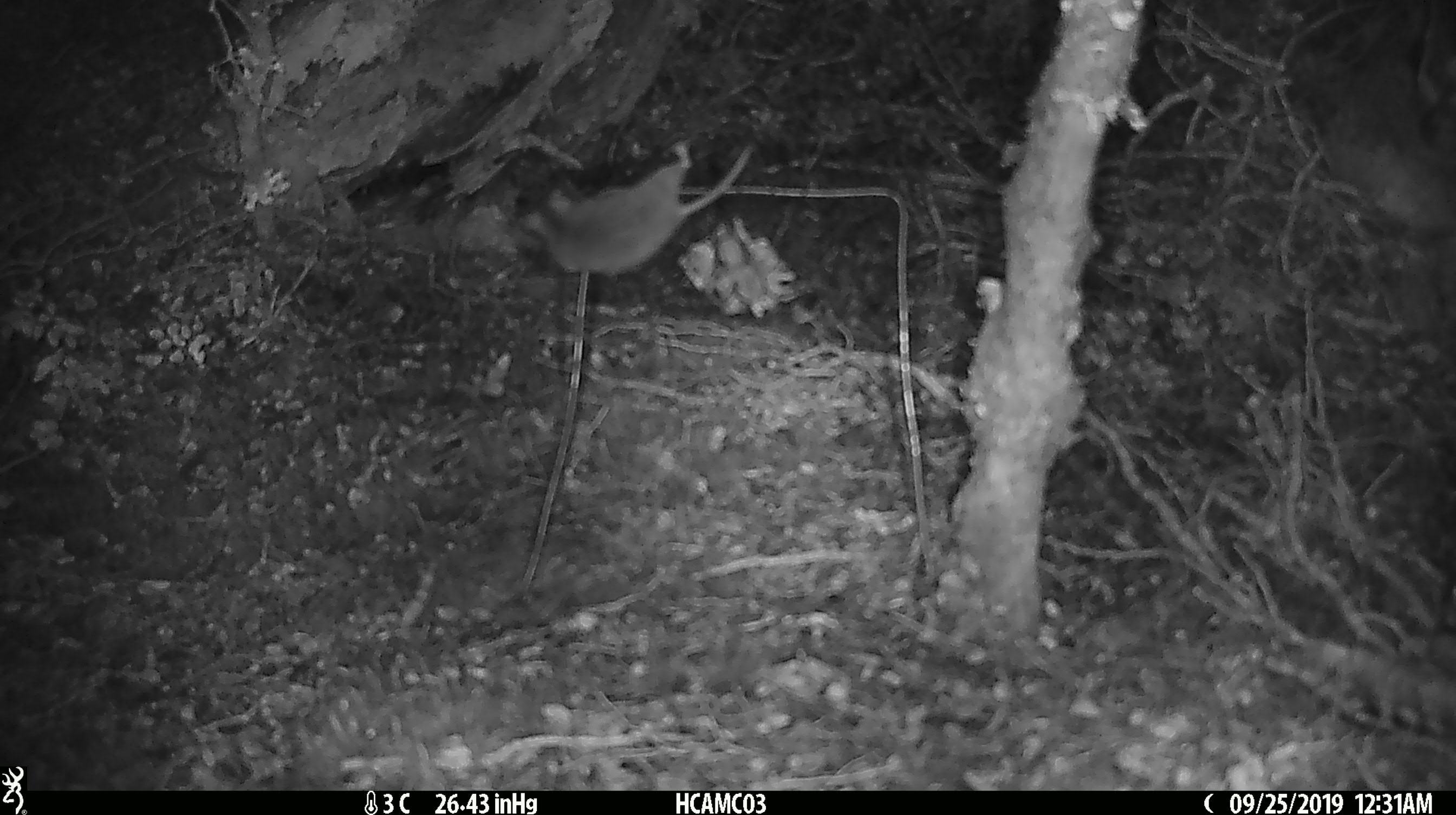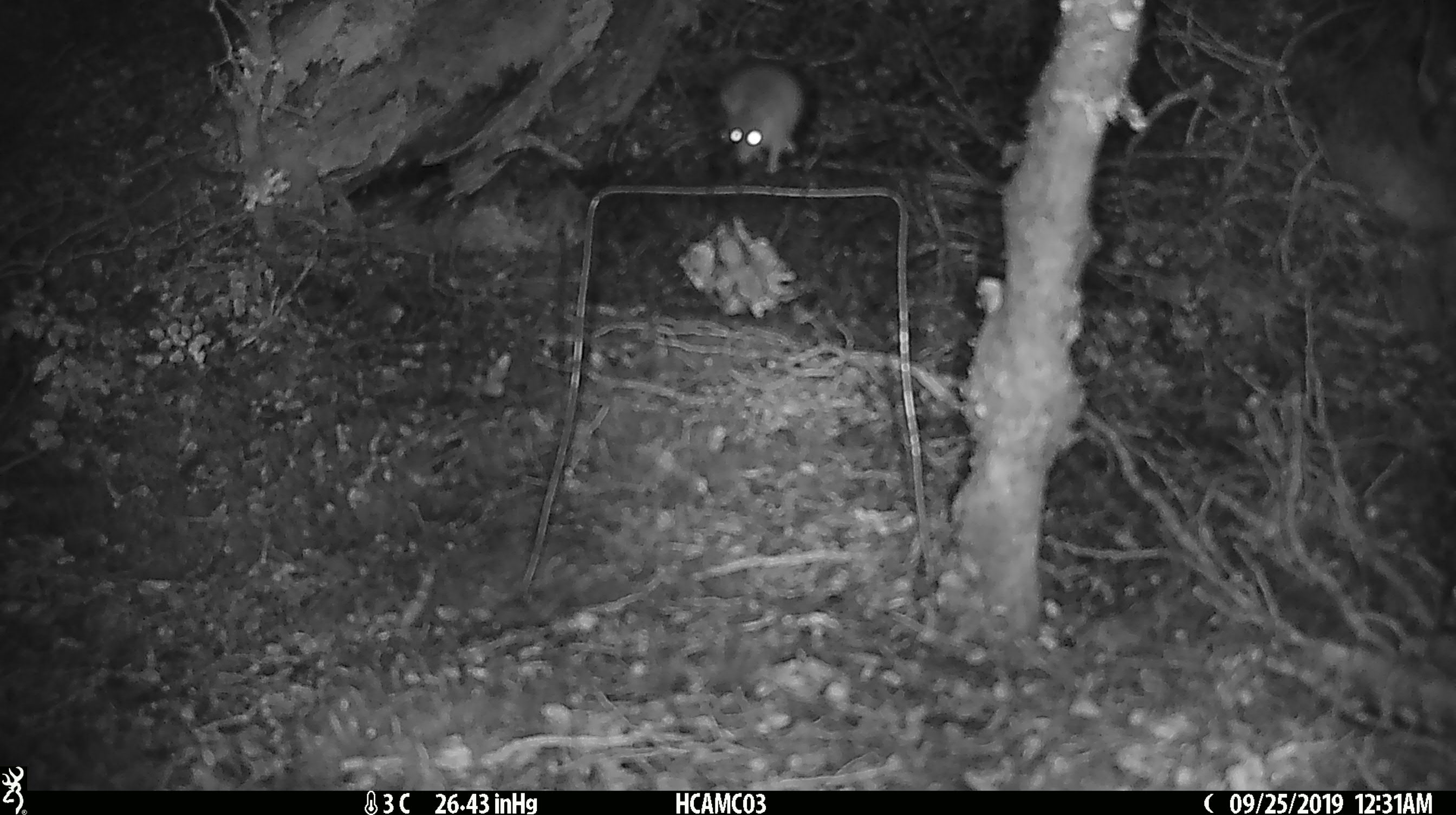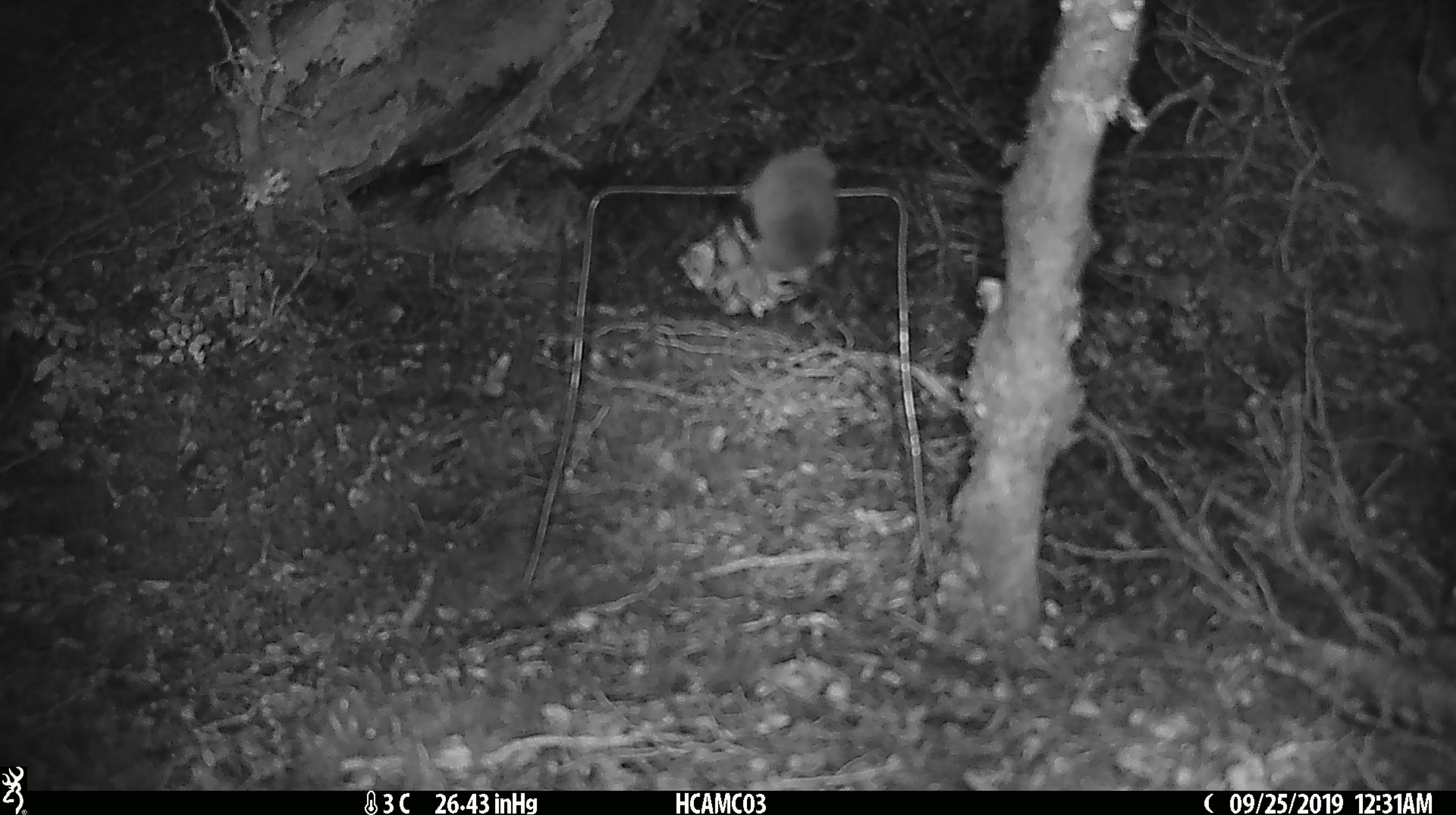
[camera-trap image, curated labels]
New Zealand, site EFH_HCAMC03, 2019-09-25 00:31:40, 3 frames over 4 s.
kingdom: Animalia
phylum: Chordata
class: Mammalia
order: Rodentia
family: Muridae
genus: Mus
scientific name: Mus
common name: mouse